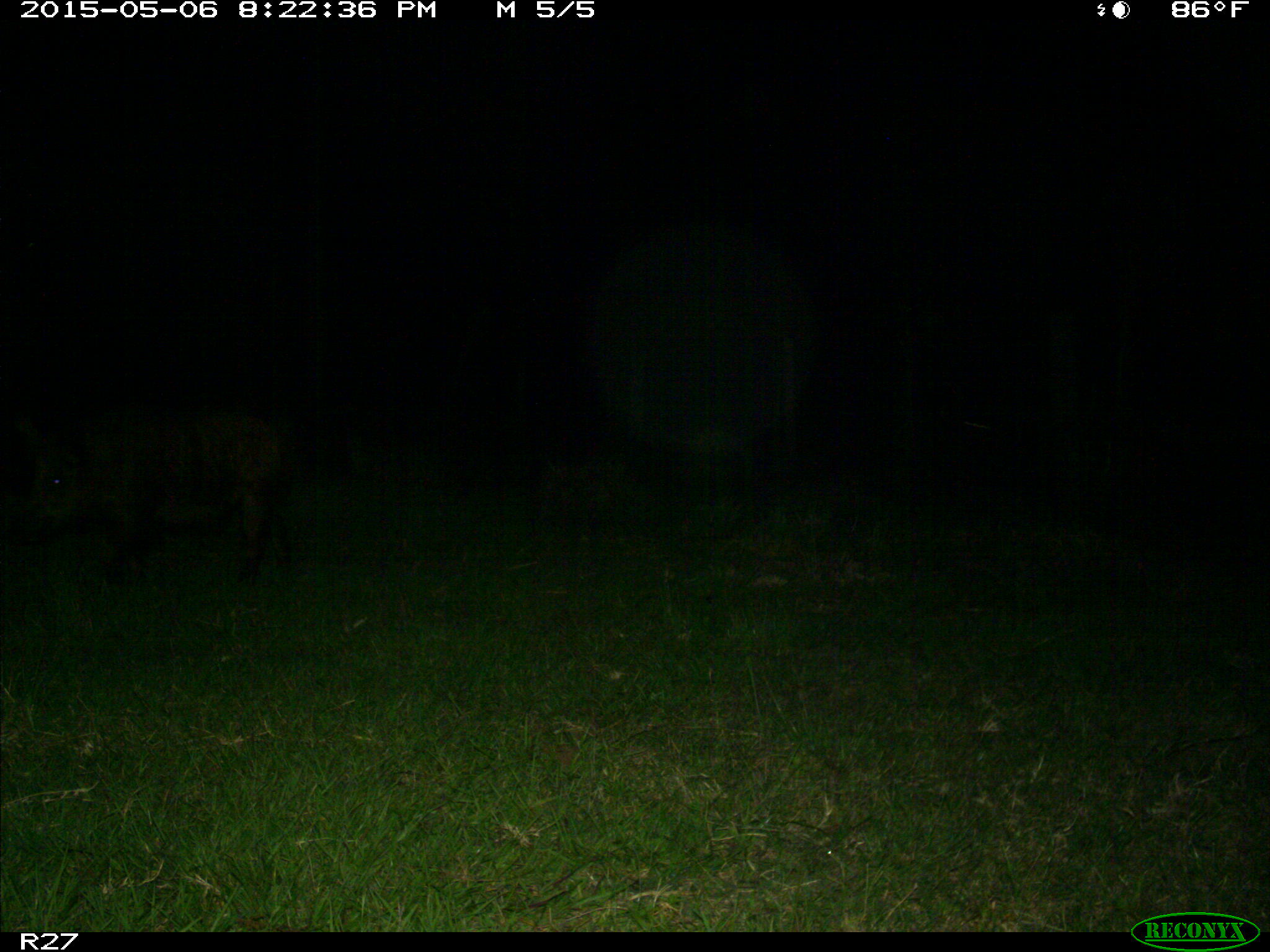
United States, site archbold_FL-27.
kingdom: Animalia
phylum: Chordata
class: Mammalia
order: Artiodactyla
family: Suidae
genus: Sus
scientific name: Sus scrofa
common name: wild boar